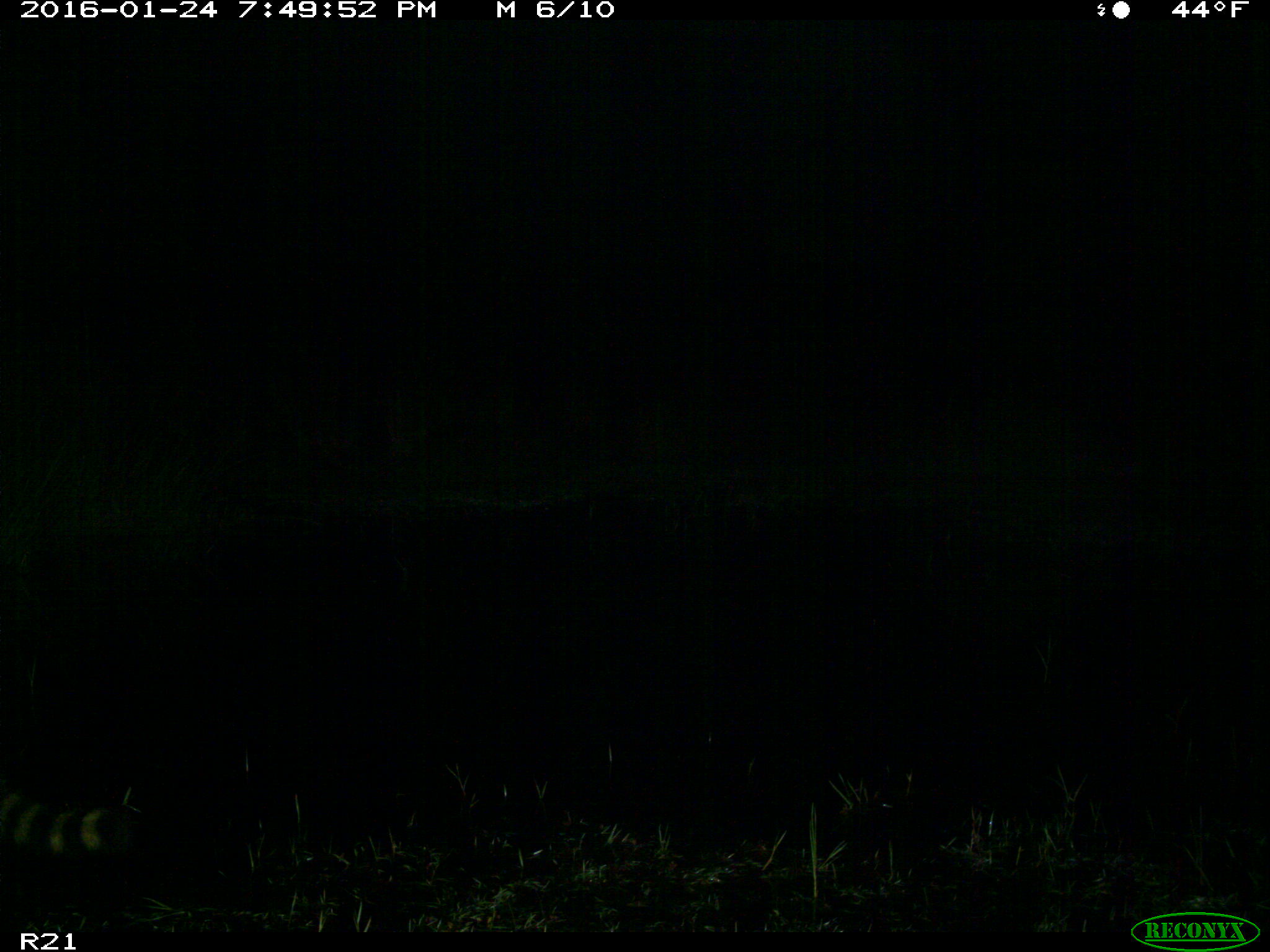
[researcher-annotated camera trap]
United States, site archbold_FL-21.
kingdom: Animalia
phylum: Chordata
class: Mammalia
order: Carnivora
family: Procyonidae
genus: Procyon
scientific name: Procyon lotor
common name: common raccoon